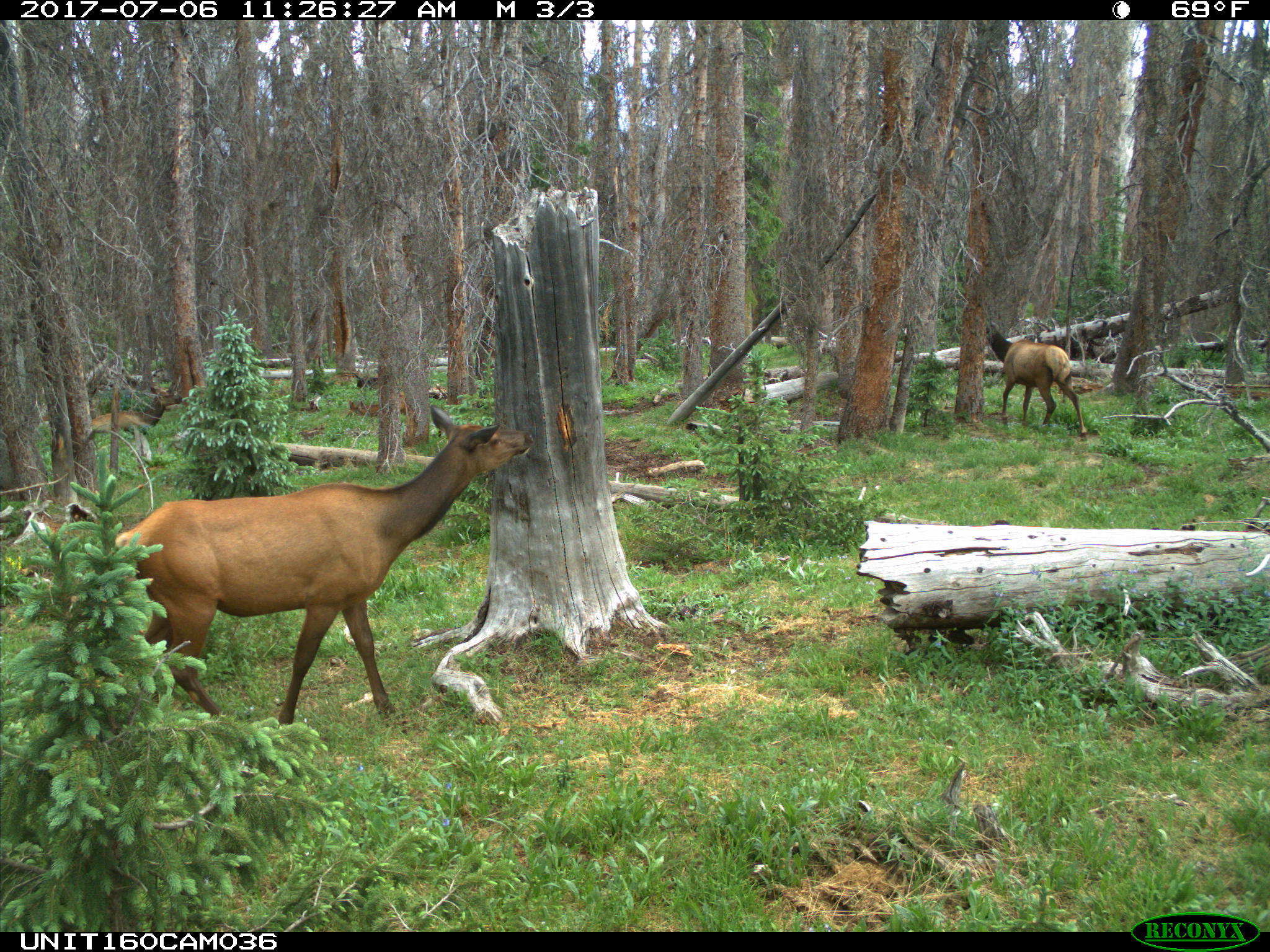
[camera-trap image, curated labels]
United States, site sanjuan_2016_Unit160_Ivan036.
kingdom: Animalia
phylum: Chordata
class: Mammalia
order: Artiodactyla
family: Cervidae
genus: Cervus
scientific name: Cervus elaphus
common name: red deer